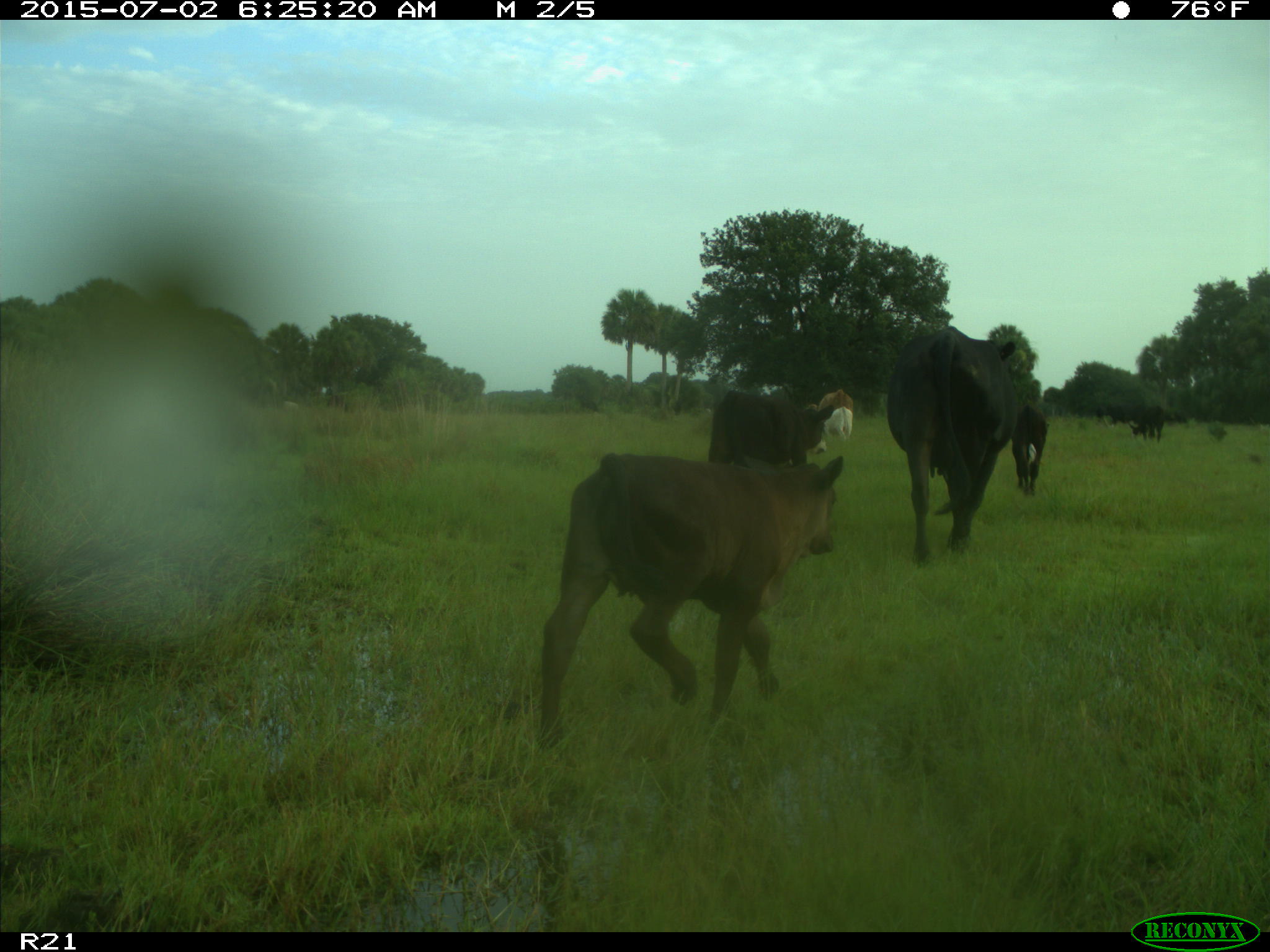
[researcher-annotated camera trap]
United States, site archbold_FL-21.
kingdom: Animalia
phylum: Chordata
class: Mammalia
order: Artiodactyla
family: Bovidae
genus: Bos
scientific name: Bos taurus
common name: domestic cow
Bos taurus (domestic cow).